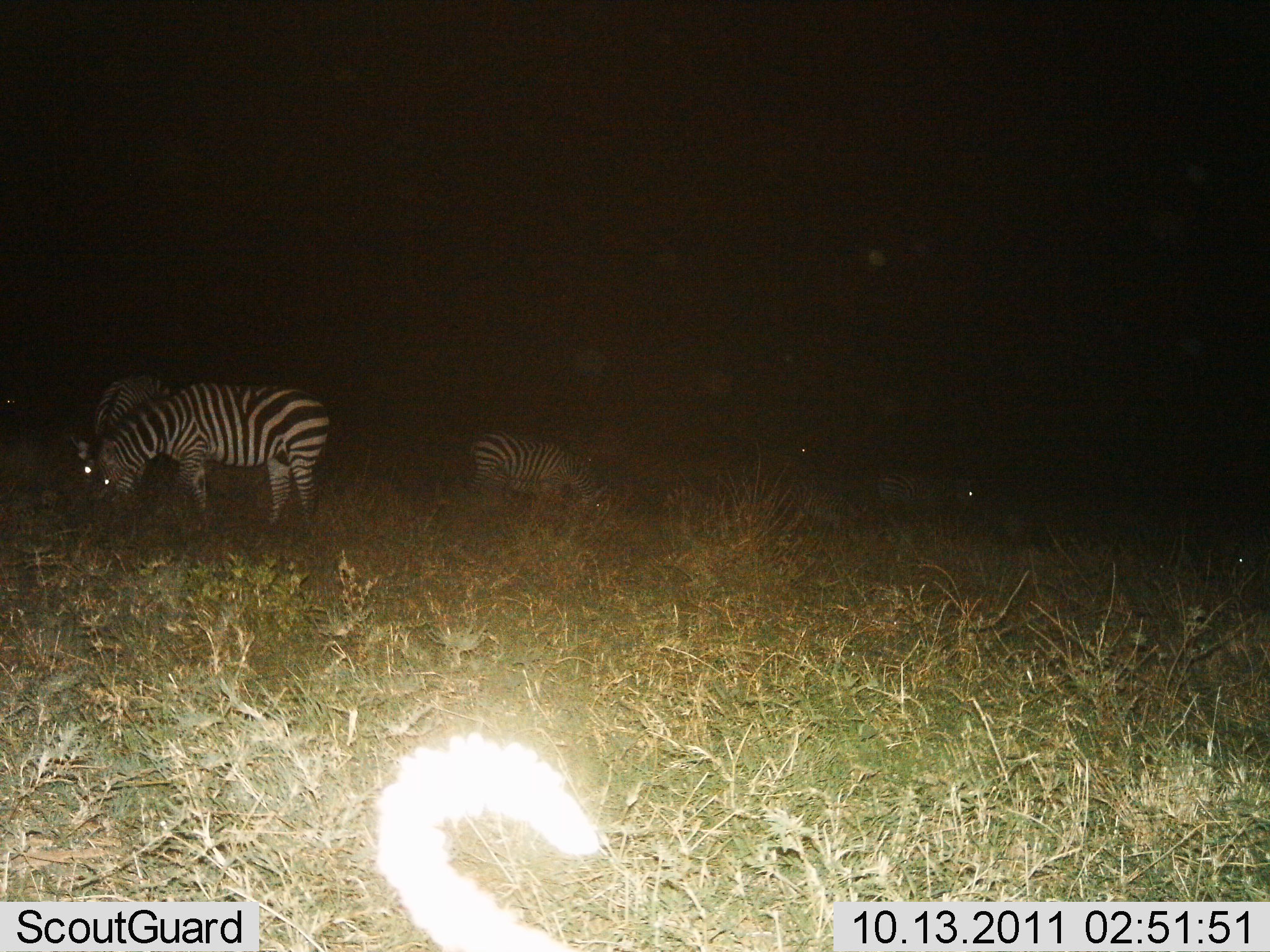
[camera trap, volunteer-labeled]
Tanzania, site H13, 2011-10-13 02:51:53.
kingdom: Animalia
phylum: Chordata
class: Mammalia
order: Perissodactyla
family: Equidae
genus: Equus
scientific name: Equus quagga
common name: plains zebra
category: zebra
Zebra (plains zebra) (Equus quagga), count 5. Behavior (volunteer vote fractions): standing 25%, resting 17%, moving 0%, interacting 0%. Young present (vote fraction): 0%. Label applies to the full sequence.